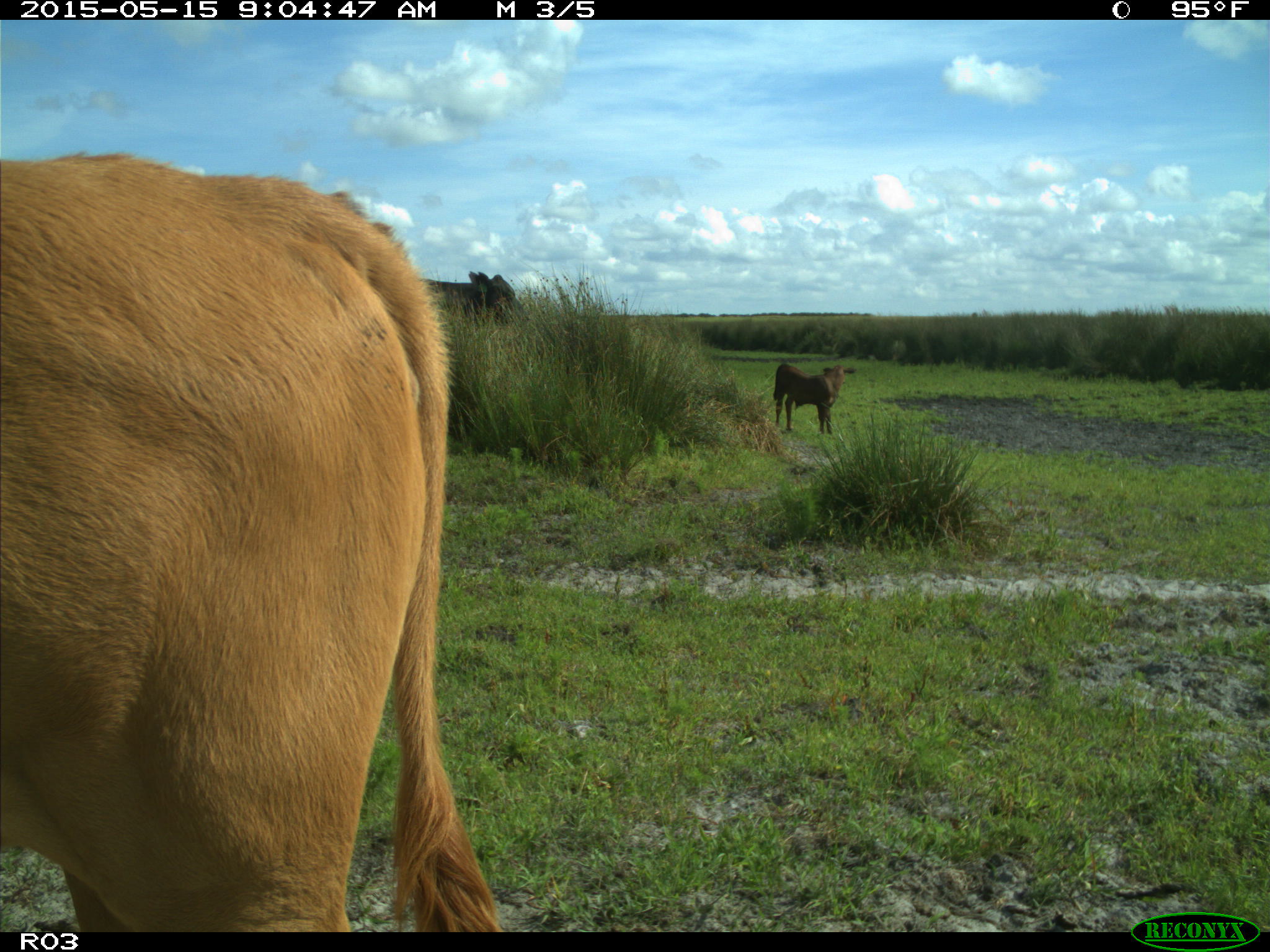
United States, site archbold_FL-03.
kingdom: Animalia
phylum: Chordata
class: Mammalia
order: Artiodactyla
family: Bovidae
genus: Bos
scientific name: Bos taurus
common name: domestic cow